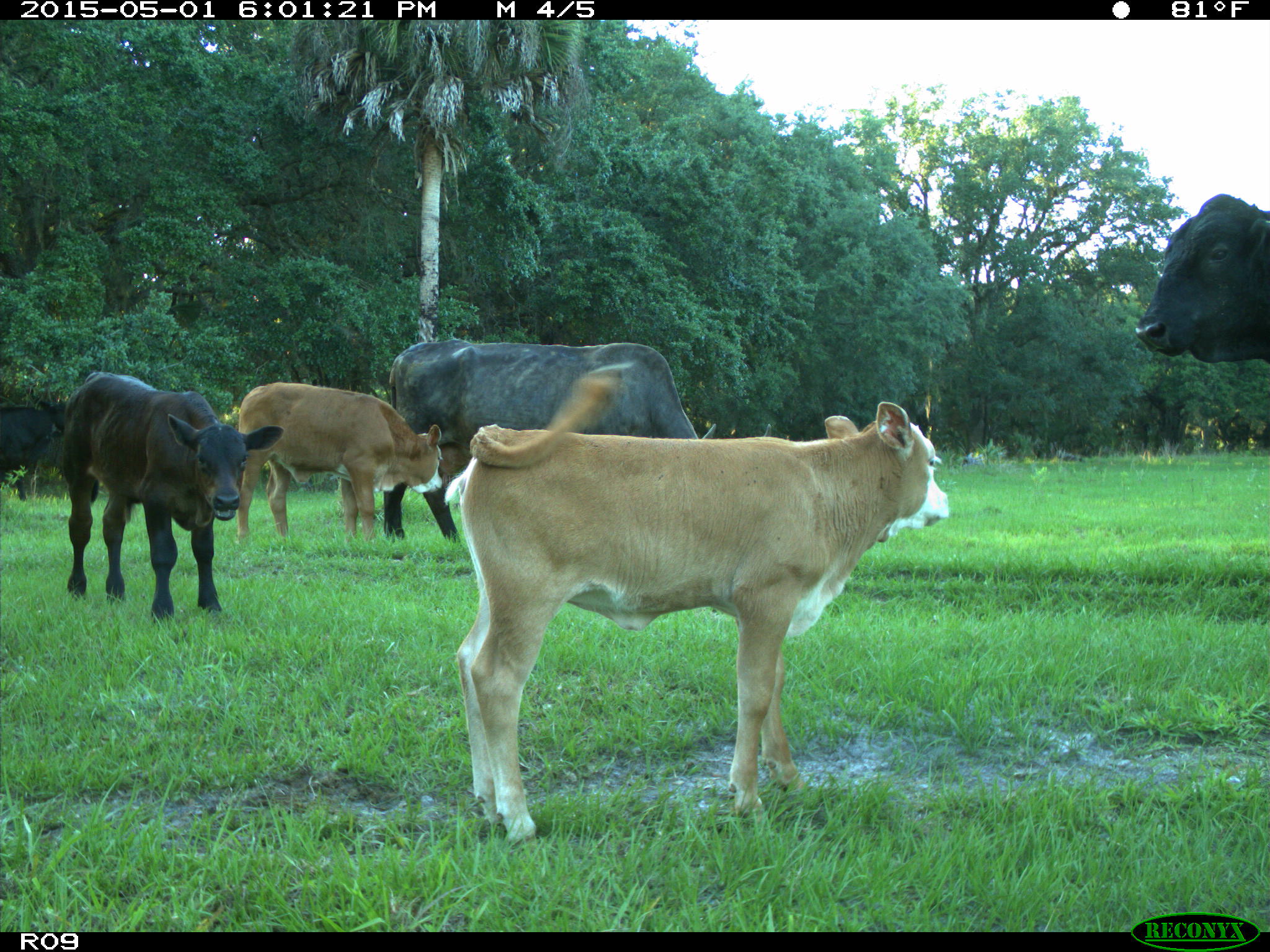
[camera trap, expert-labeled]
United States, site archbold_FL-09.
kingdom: Animalia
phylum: Chordata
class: Mammalia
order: Artiodactyla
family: Bovidae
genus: Bos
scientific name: Bos taurus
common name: domestic cow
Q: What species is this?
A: Bos taurus (domestic cow).